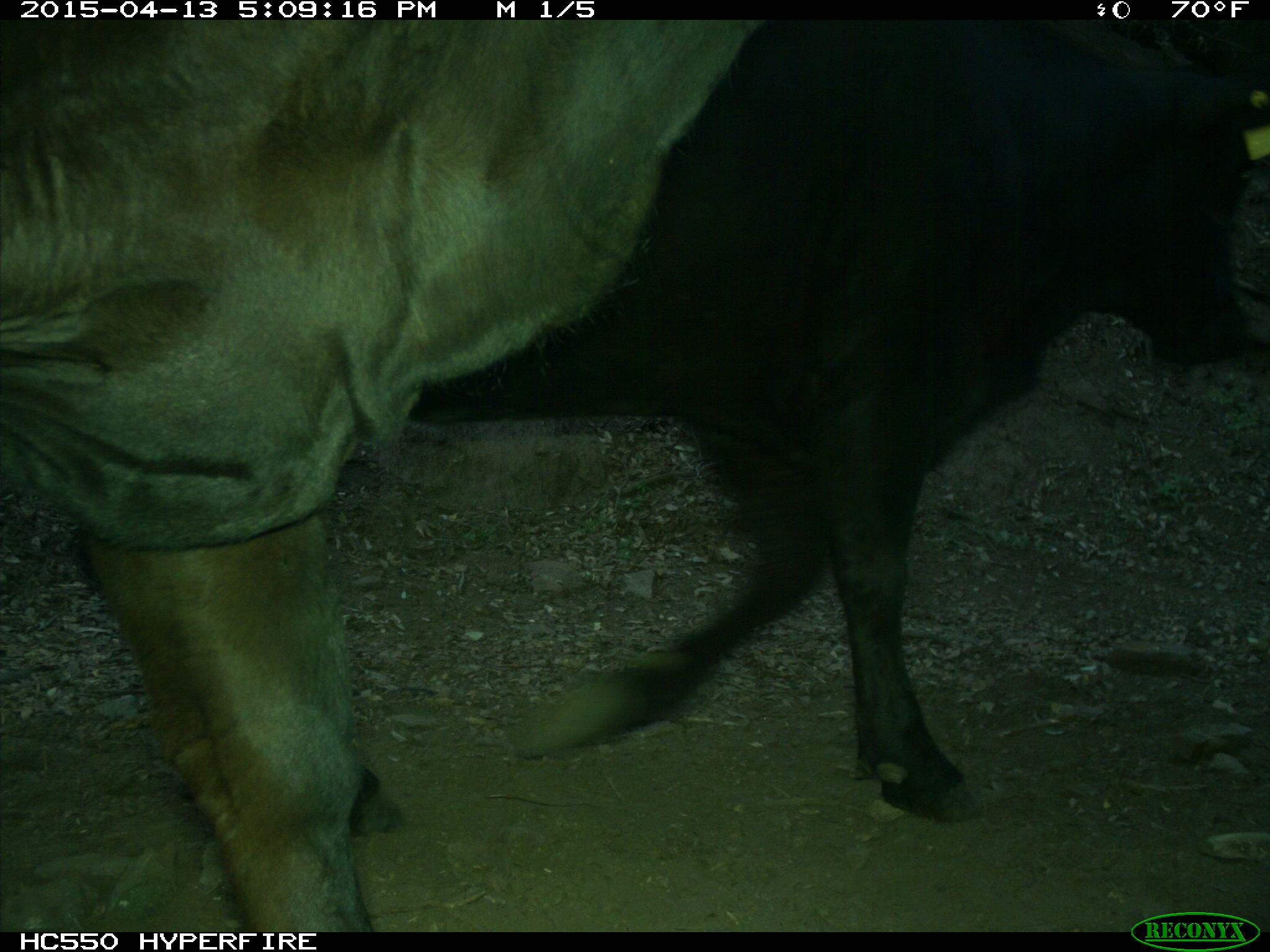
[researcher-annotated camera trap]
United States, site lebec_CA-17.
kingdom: Animalia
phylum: Chordata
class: Mammalia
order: Artiodactyla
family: Bovidae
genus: Bos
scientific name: Bos taurus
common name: domestic cow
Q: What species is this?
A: Bos taurus (domestic cow).